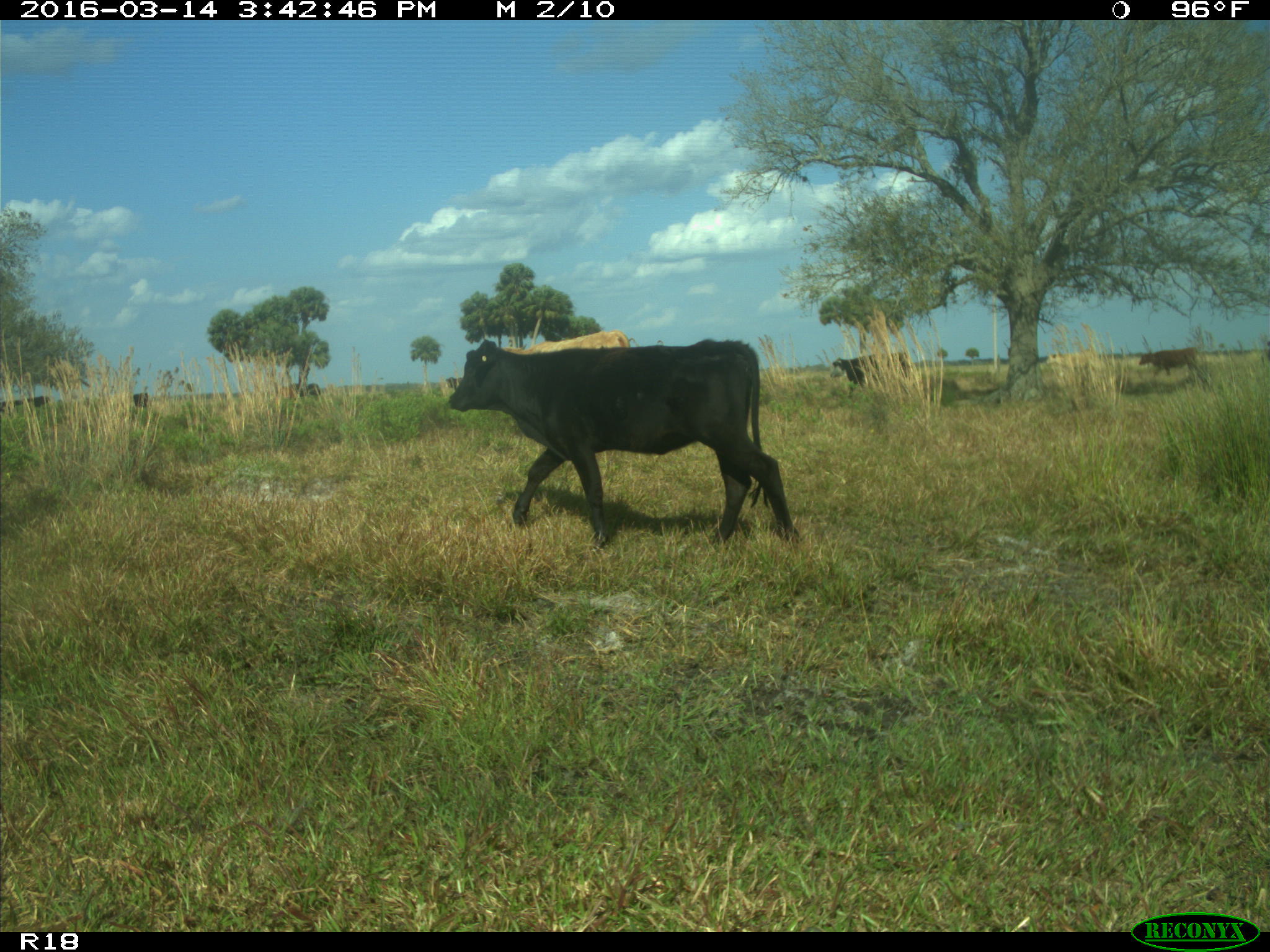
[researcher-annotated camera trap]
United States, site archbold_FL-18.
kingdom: Animalia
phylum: Chordata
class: Mammalia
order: Artiodactyla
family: Bovidae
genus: Bos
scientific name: Bos taurus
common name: domestic cow